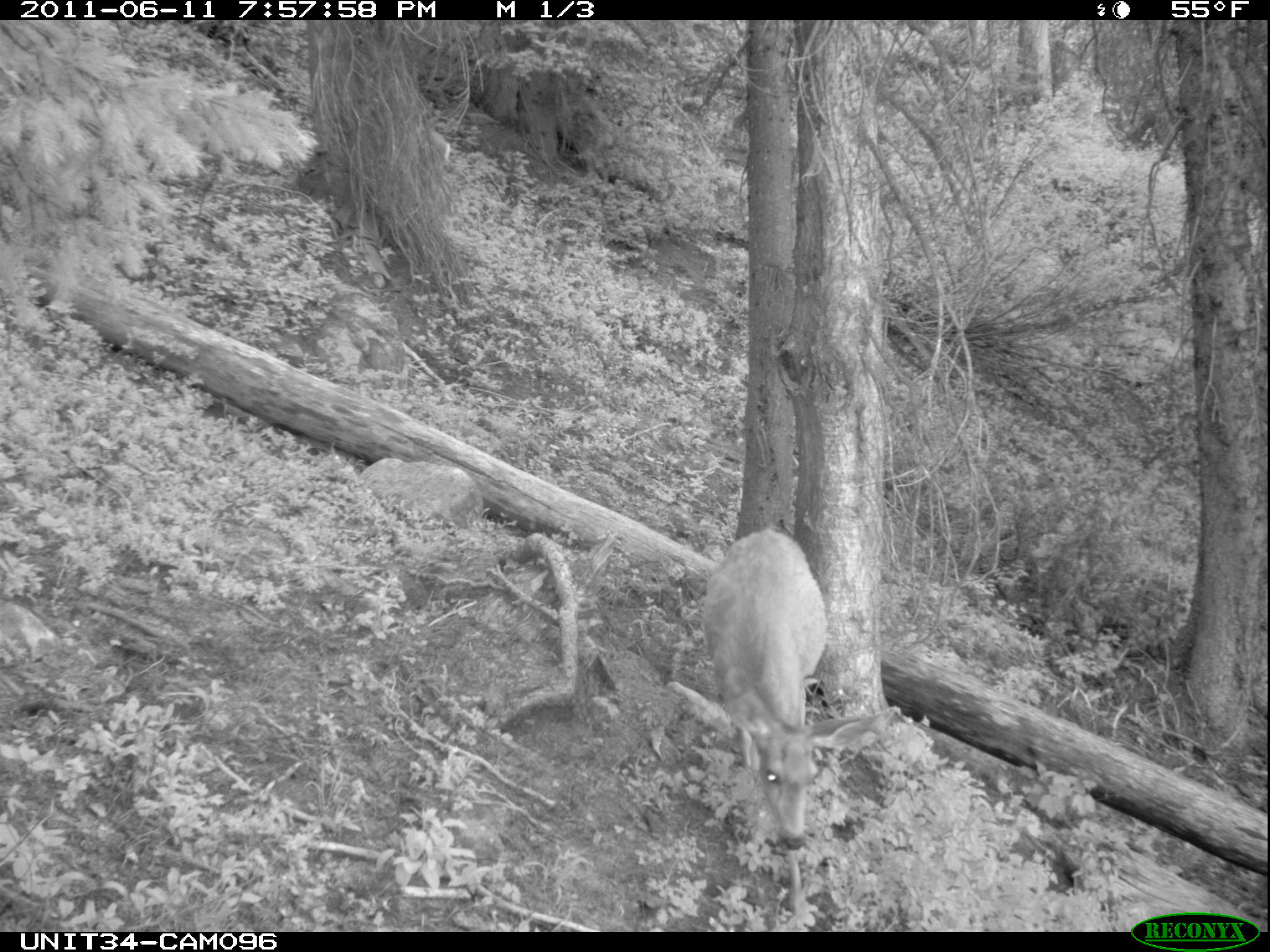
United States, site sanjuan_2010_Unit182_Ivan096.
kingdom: Animalia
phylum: Chordata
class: Mammalia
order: Artiodactyla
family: Cervidae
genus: Odocoileus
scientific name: Odocoileus hemionus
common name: mule deer